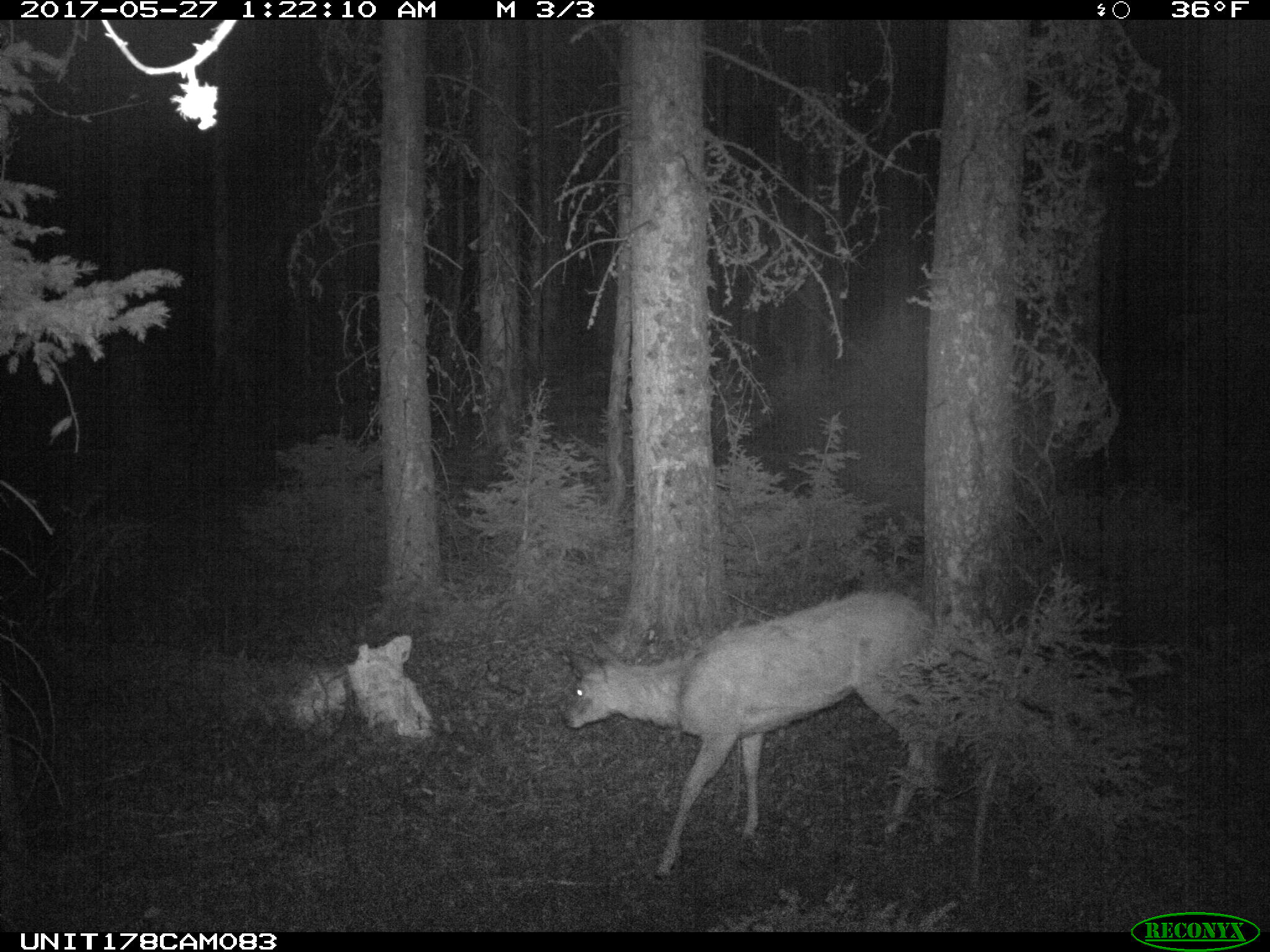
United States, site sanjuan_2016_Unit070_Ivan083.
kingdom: Animalia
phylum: Chordata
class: Mammalia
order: Artiodactyla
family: Cervidae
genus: Odocoileus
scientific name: Odocoileus hemionus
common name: mule deer